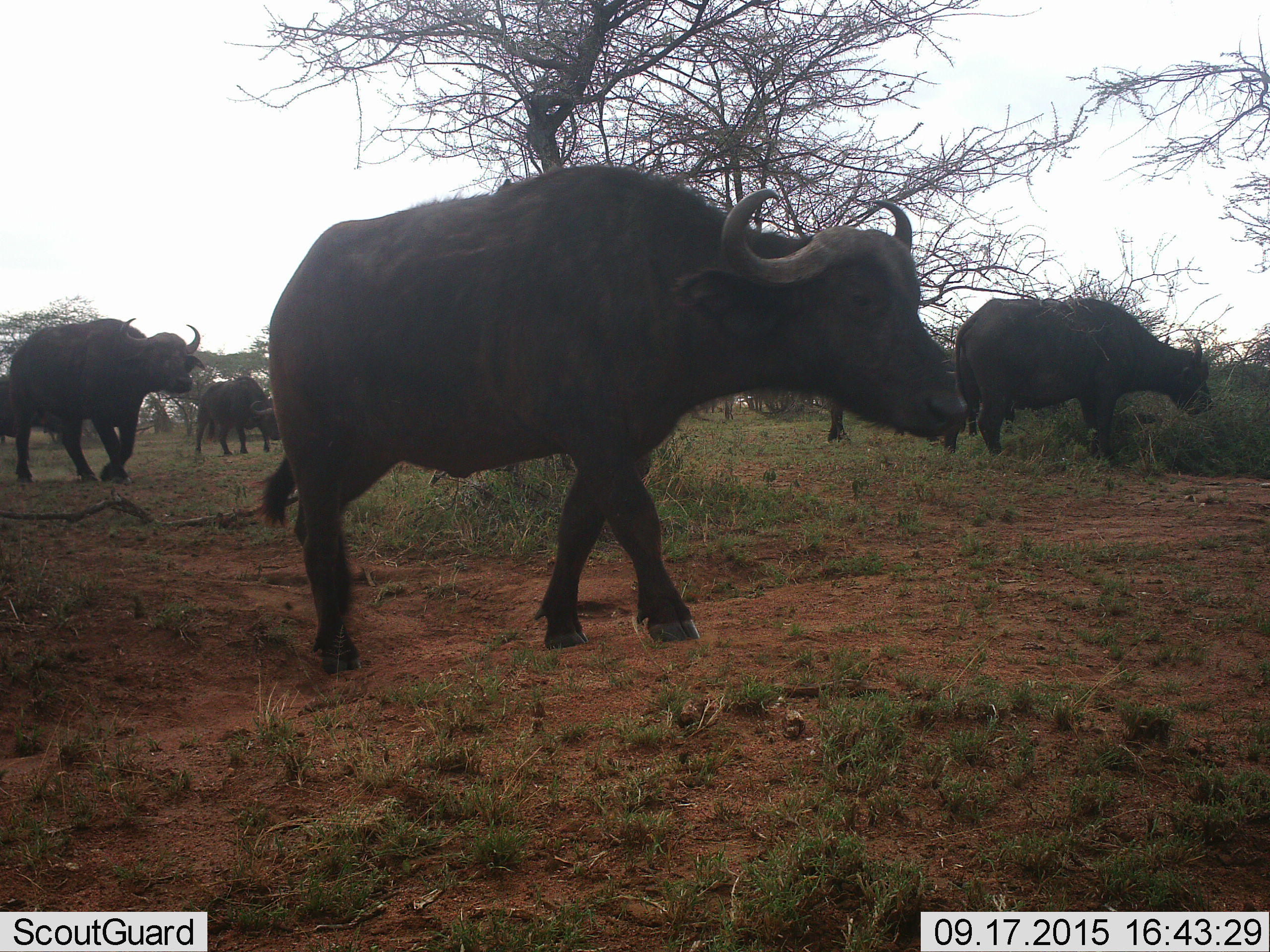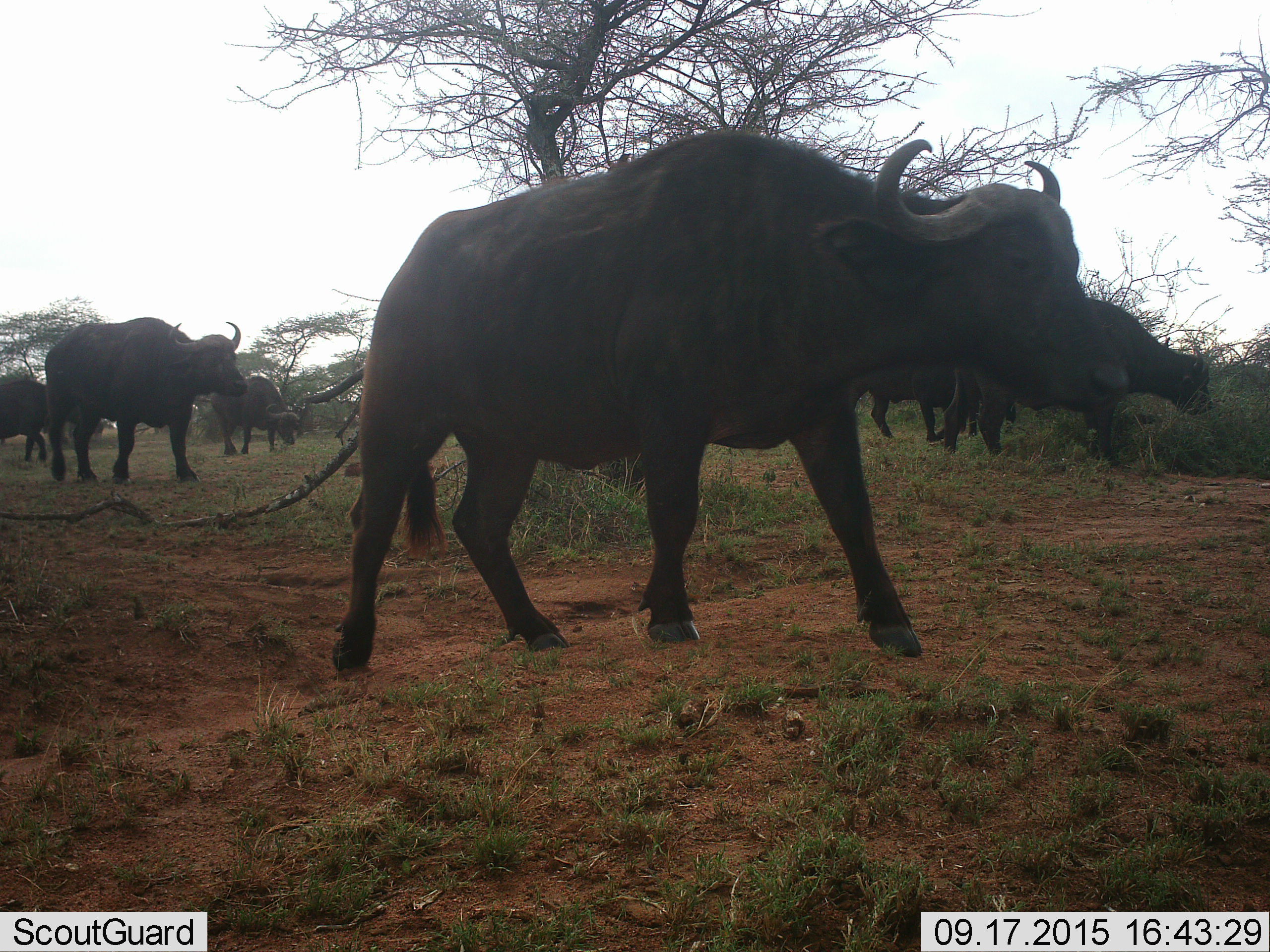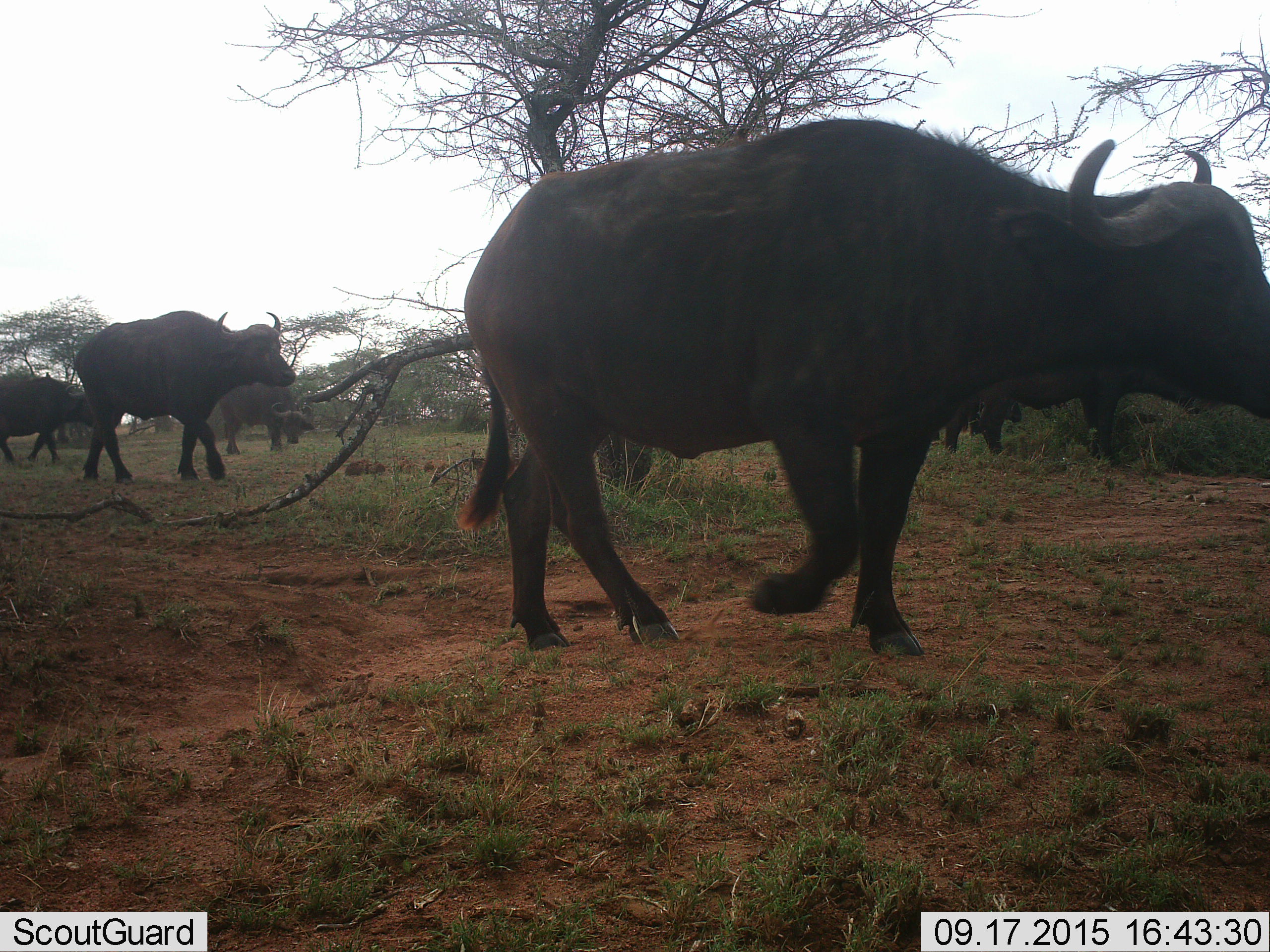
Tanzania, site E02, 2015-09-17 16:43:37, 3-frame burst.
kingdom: Animalia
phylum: Chordata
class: Mammalia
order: Artiodactyla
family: Bovidae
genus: Syncerus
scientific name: Syncerus caffer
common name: cape buffalo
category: buffalo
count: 6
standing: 30%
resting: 0%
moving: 100%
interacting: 0%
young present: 0%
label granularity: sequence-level